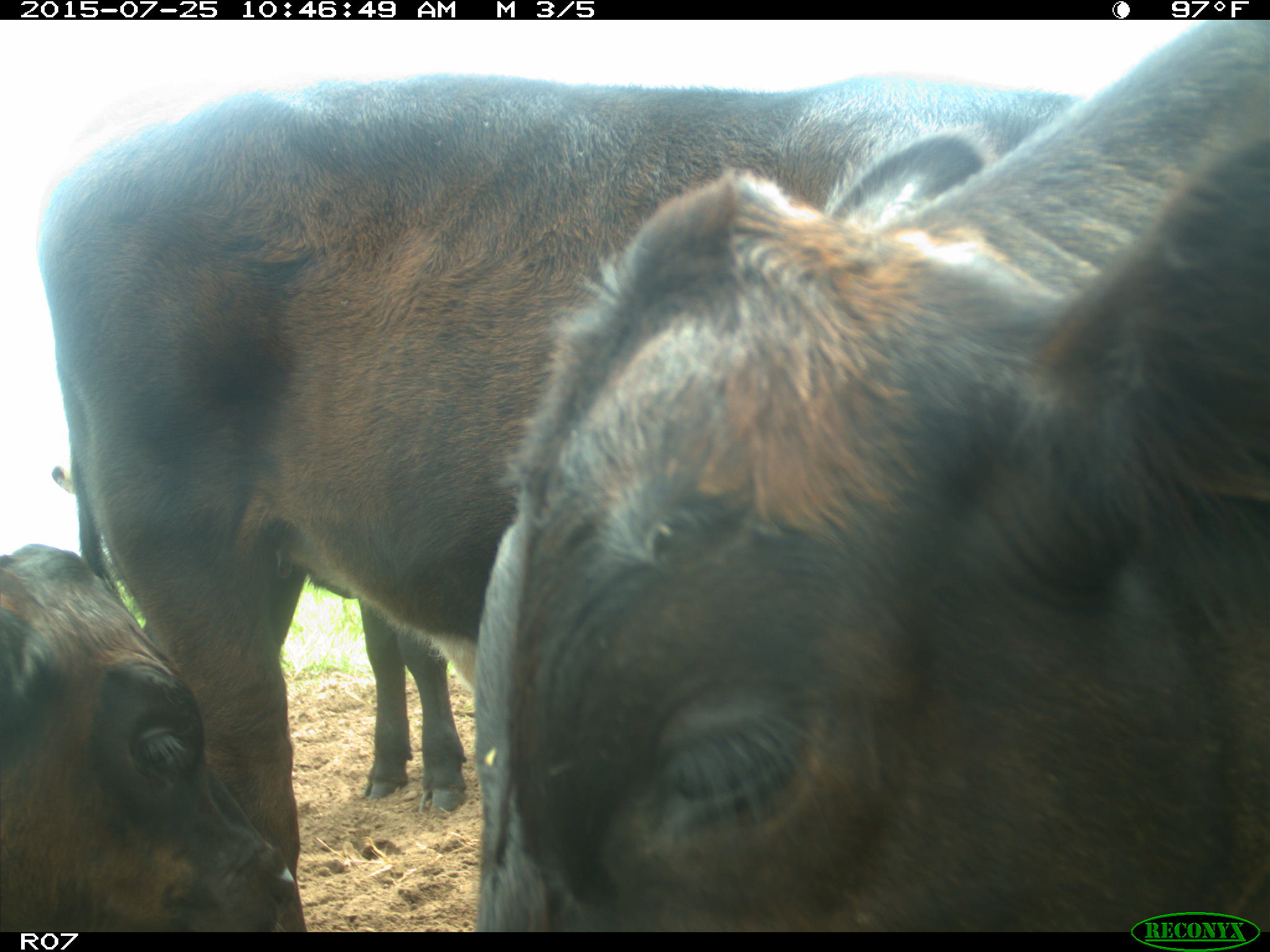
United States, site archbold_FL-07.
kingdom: Animalia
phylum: Chordata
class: Mammalia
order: Artiodactyla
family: Bovidae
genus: Bos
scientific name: Bos taurus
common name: domestic cow